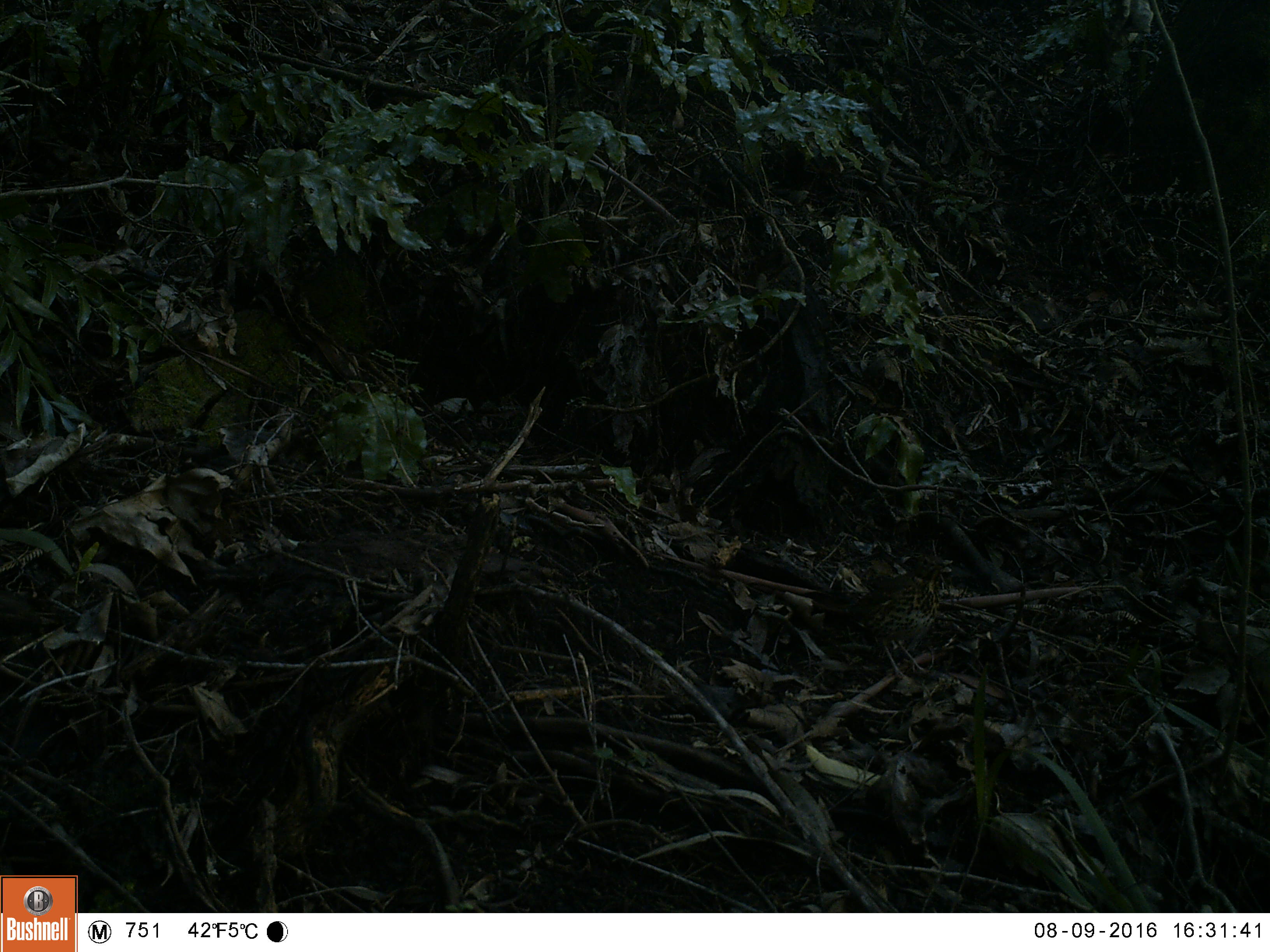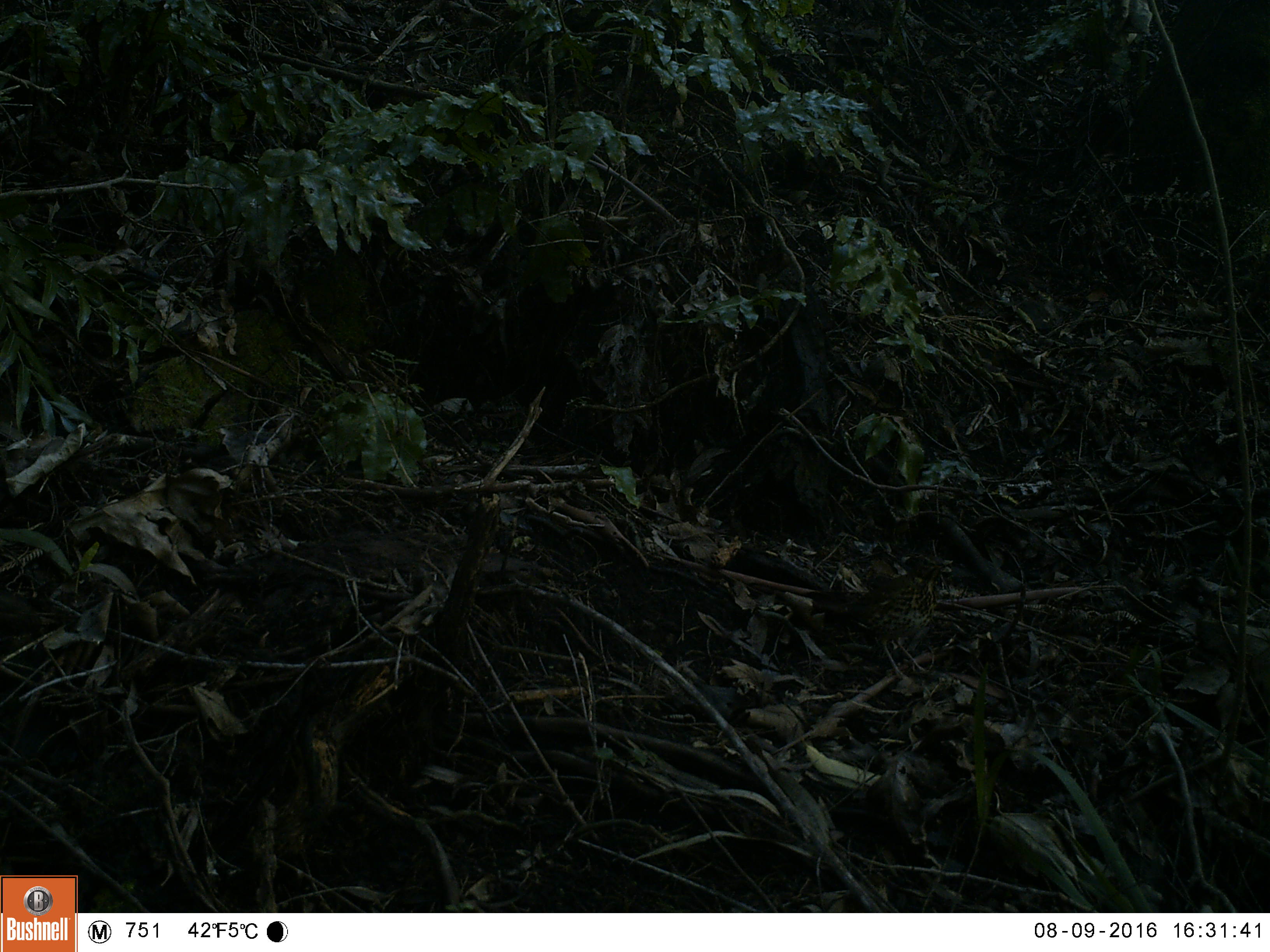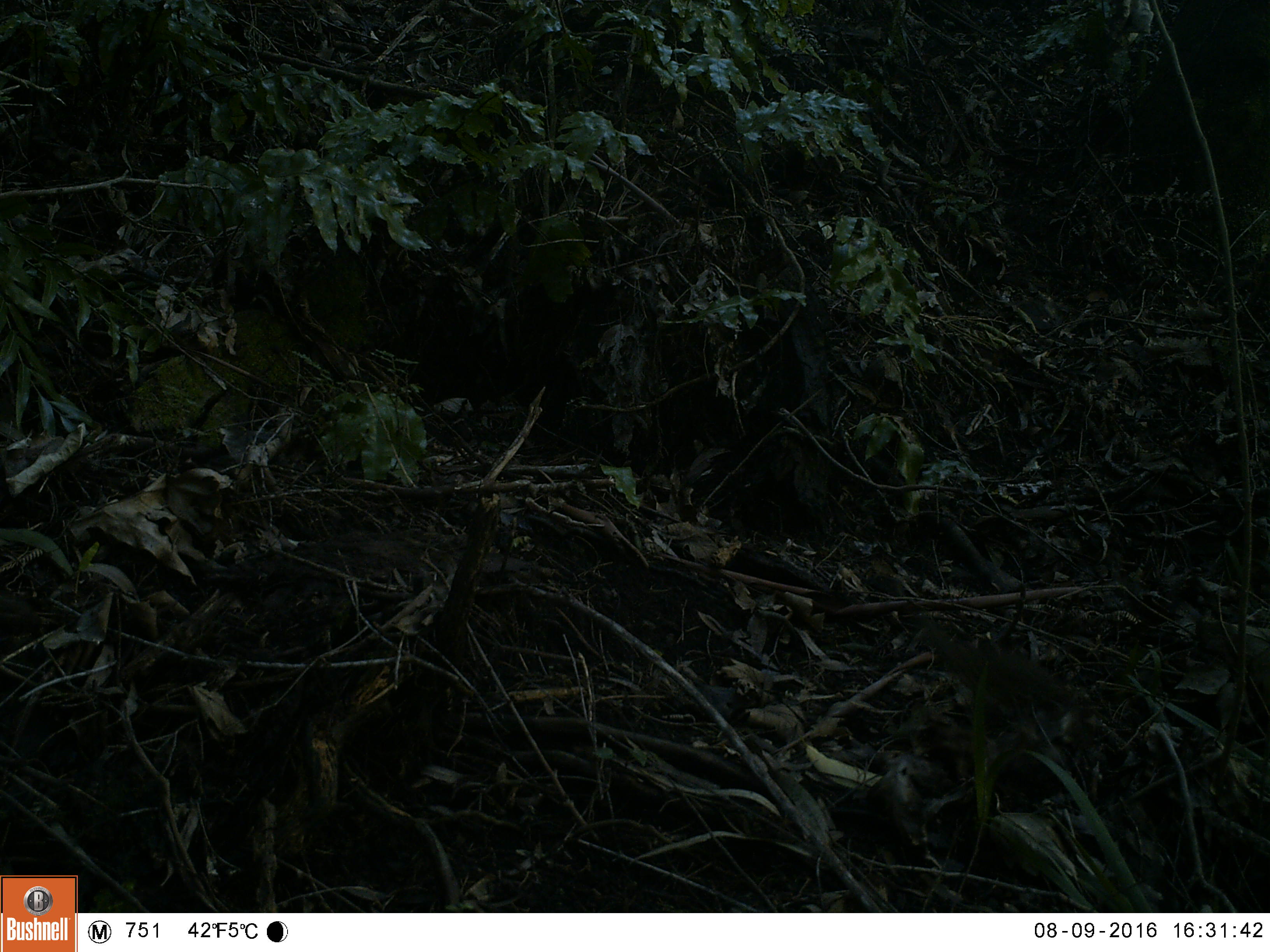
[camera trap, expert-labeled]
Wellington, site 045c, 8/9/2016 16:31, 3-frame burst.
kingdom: Animalia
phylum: Chordata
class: Aves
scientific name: Aves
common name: bird